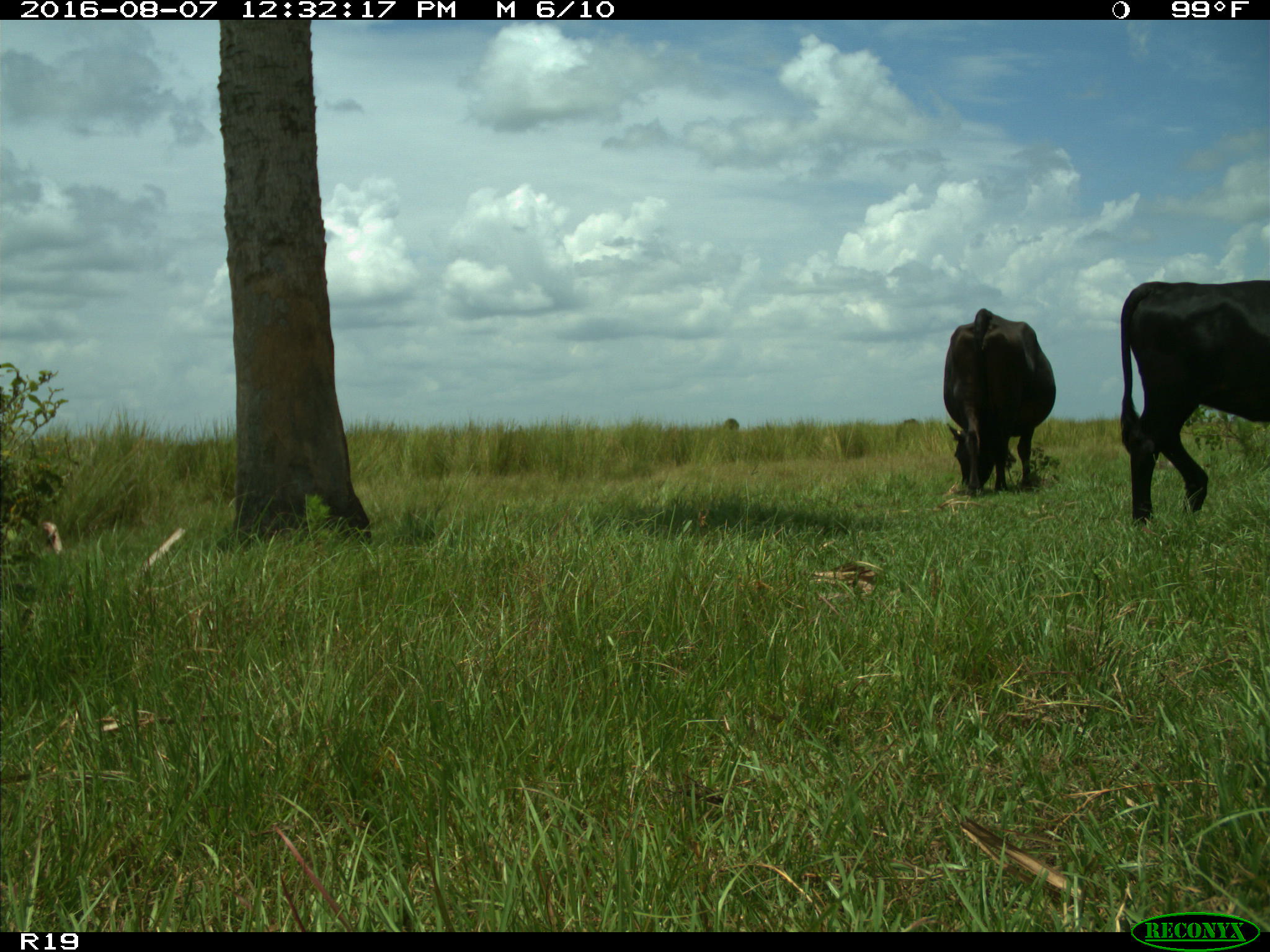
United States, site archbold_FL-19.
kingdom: Animalia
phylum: Chordata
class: Mammalia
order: Artiodactyla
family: Bovidae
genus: Bos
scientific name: Bos taurus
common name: domestic cow